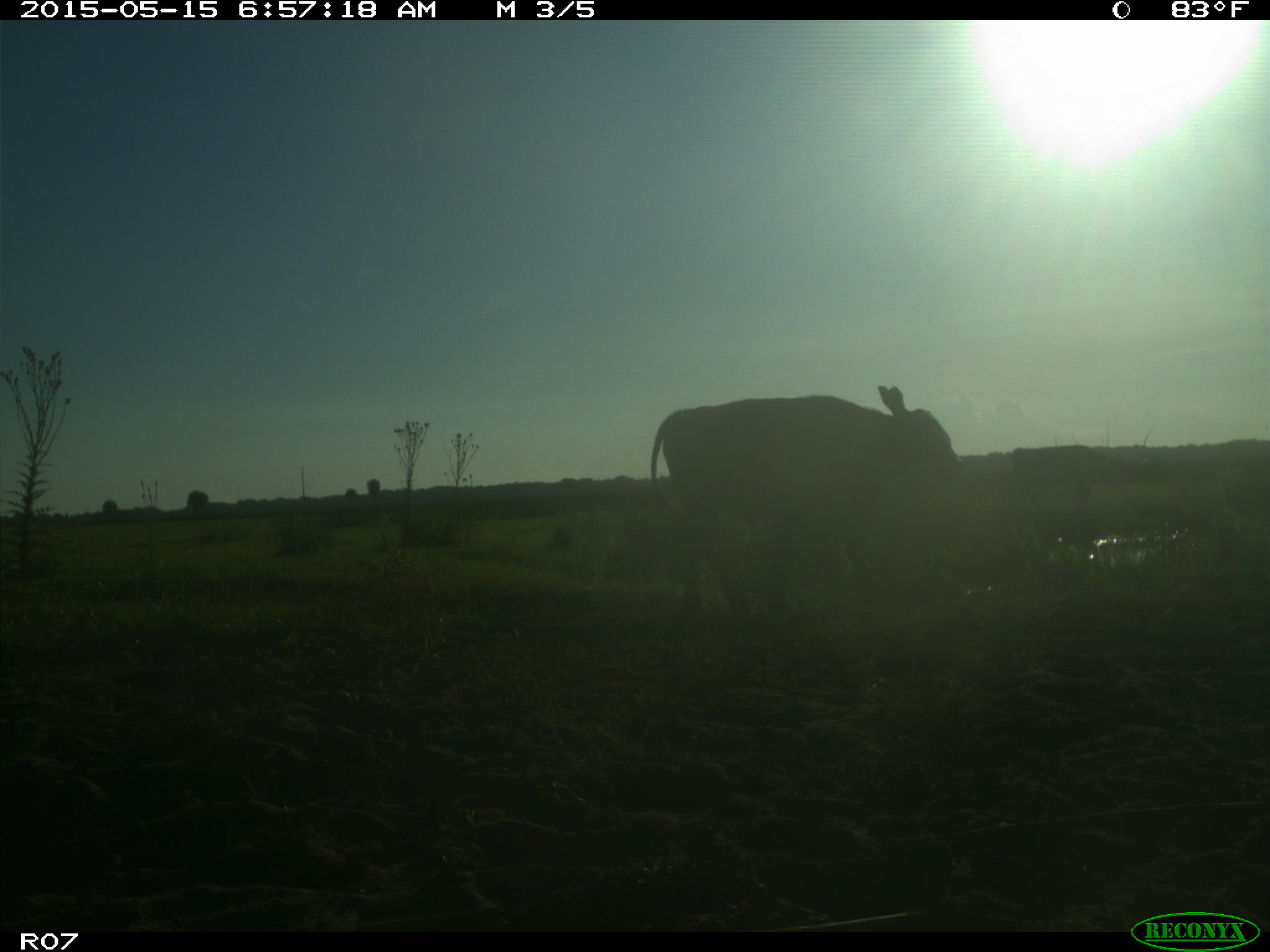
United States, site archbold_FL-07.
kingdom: Animalia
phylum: Chordata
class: Mammalia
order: Artiodactyla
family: Bovidae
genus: Bos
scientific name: Bos taurus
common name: domestic cow